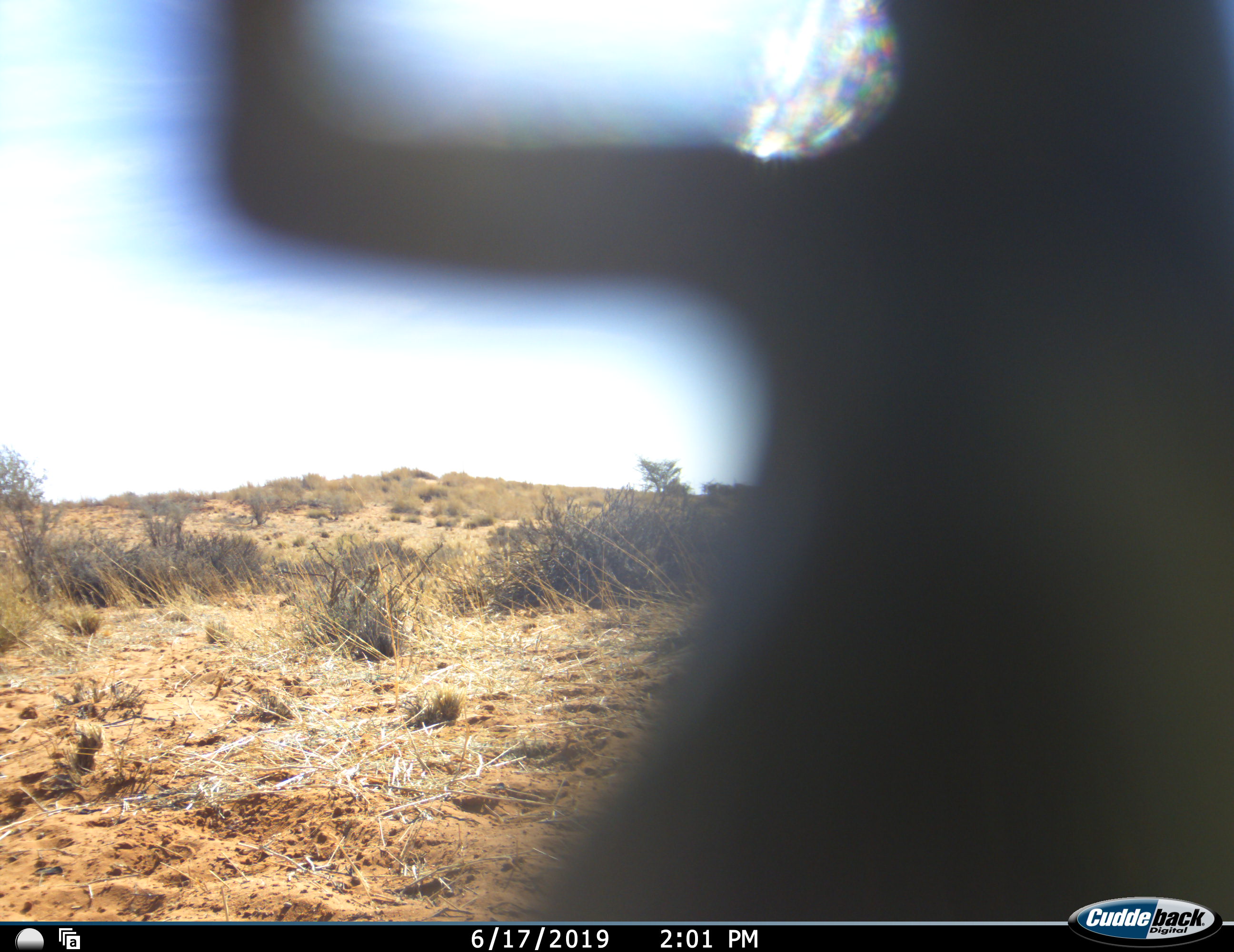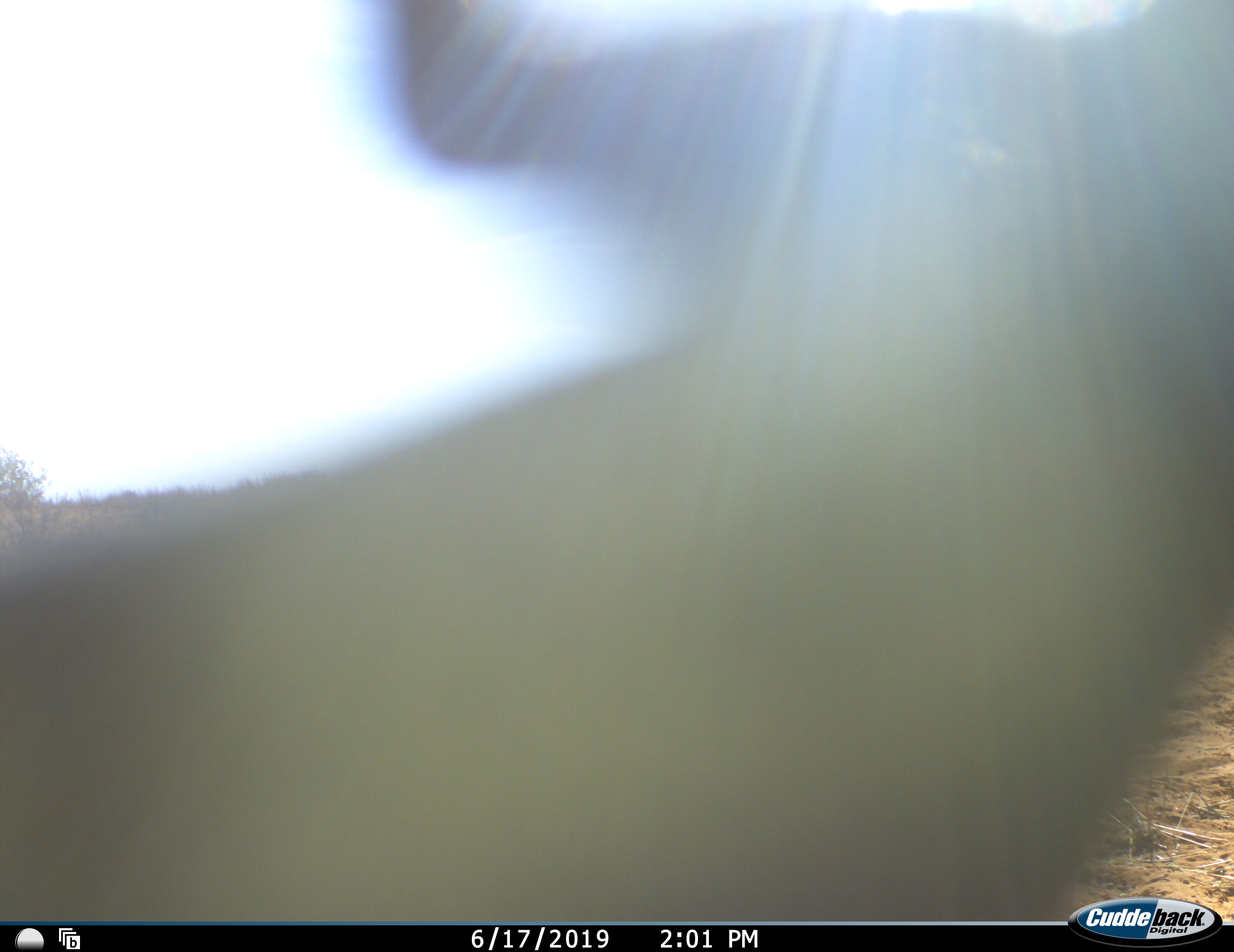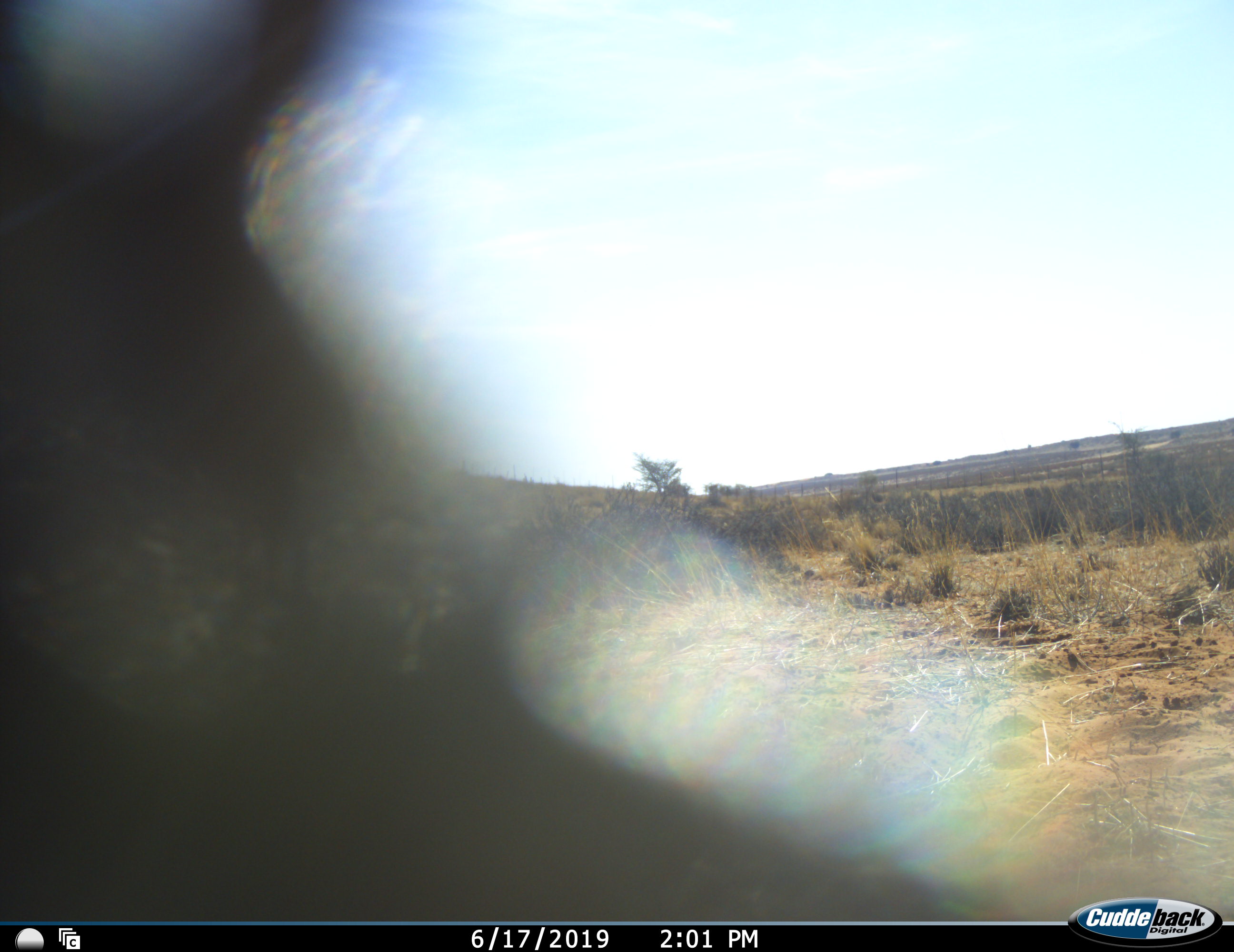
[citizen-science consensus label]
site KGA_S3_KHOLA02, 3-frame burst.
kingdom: Animalia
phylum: Chordata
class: Mammalia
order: Artiodactyla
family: Bovidae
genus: Connochaetes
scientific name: Connochaetes taurinus taurinus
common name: blue wildebeest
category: wildebeestblue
Wildebeestblue (blue wildebeest) (Connochaetes taurinus taurinus), count 1. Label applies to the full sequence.